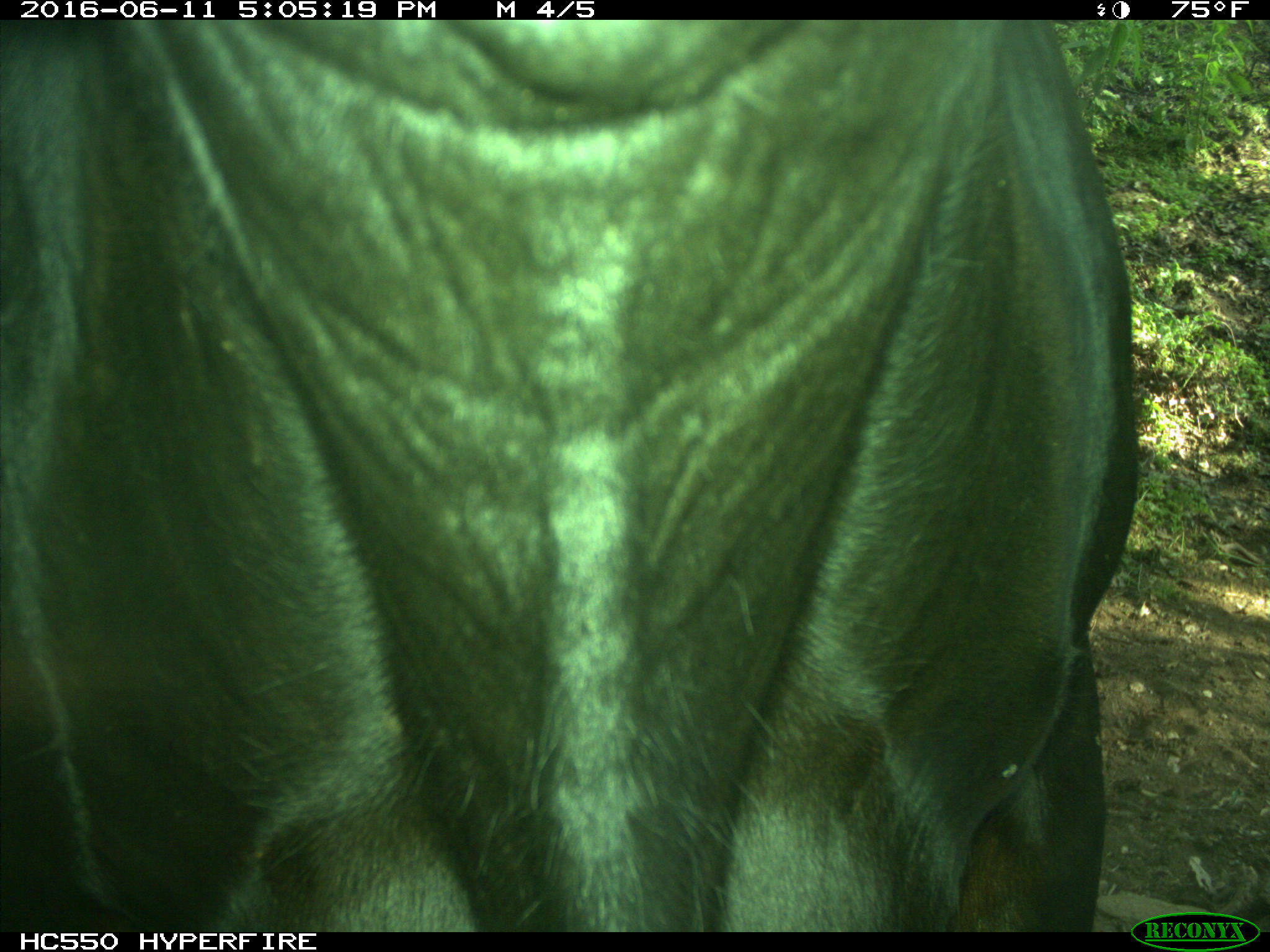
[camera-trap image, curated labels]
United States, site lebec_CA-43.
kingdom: Animalia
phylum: Chordata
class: Mammalia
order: Artiodactyla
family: Bovidae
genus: Bos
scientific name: Bos taurus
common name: domestic cow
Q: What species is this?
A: Bos taurus (domestic cow).